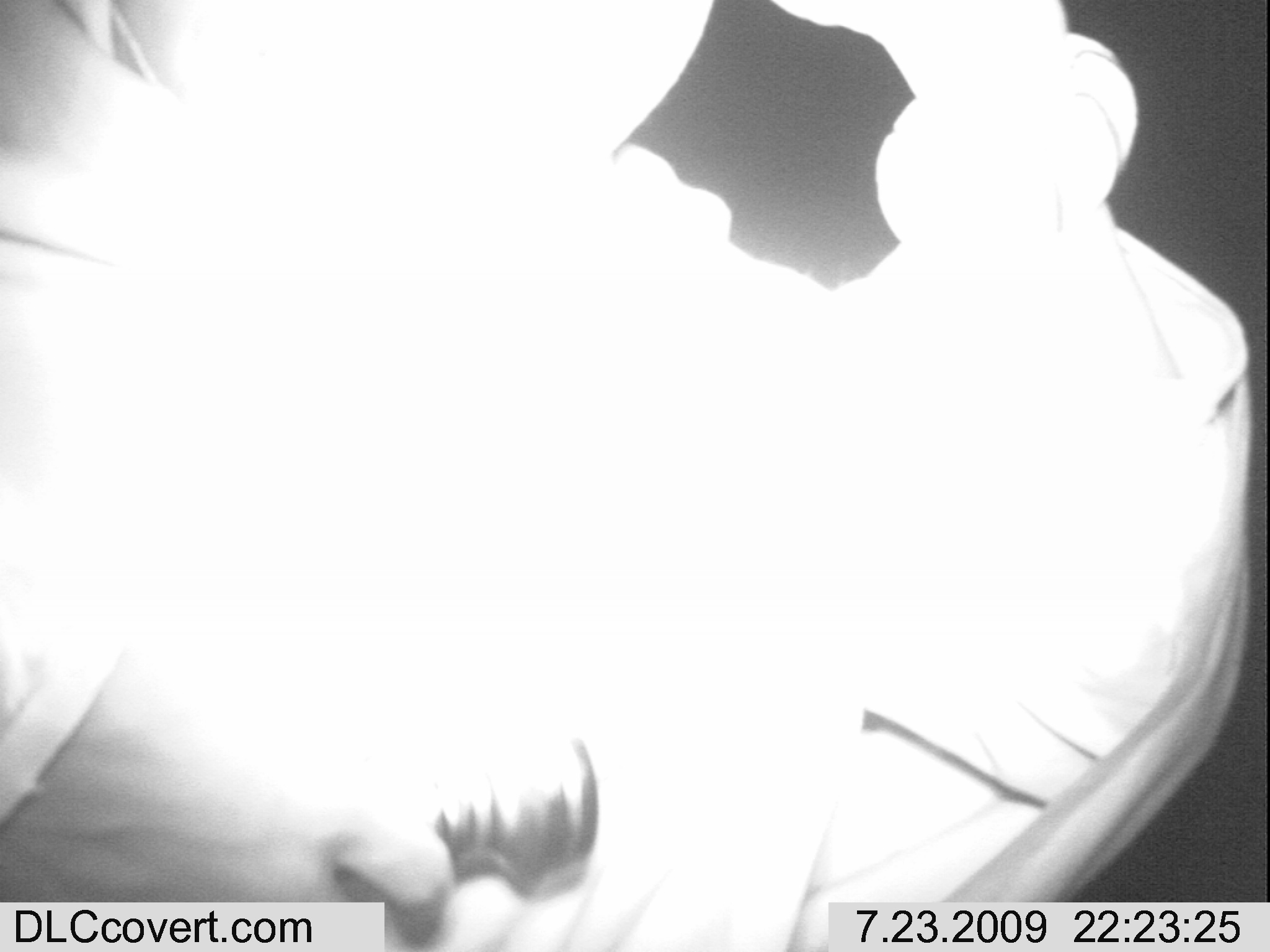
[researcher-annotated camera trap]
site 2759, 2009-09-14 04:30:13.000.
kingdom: Animalia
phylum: Chordata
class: Mammalia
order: Proboscidea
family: Elephantidae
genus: Loxodonta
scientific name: Loxodonta africana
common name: african bush elephant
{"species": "Loxodonta africana (african bush elephant)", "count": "1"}